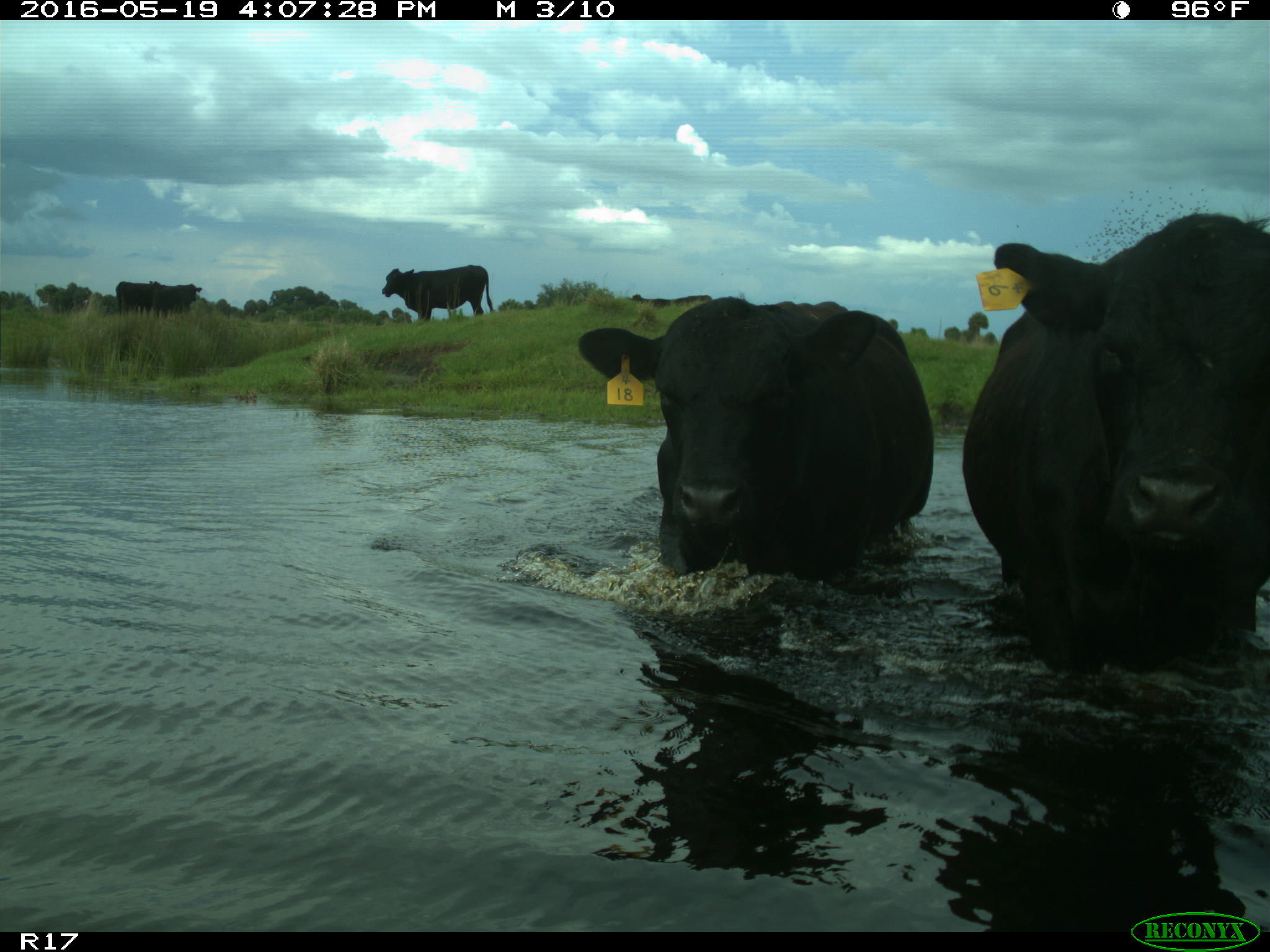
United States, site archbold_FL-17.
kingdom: Animalia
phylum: Chordata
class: Mammalia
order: Artiodactyla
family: Bovidae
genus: Bos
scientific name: Bos taurus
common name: domestic cow